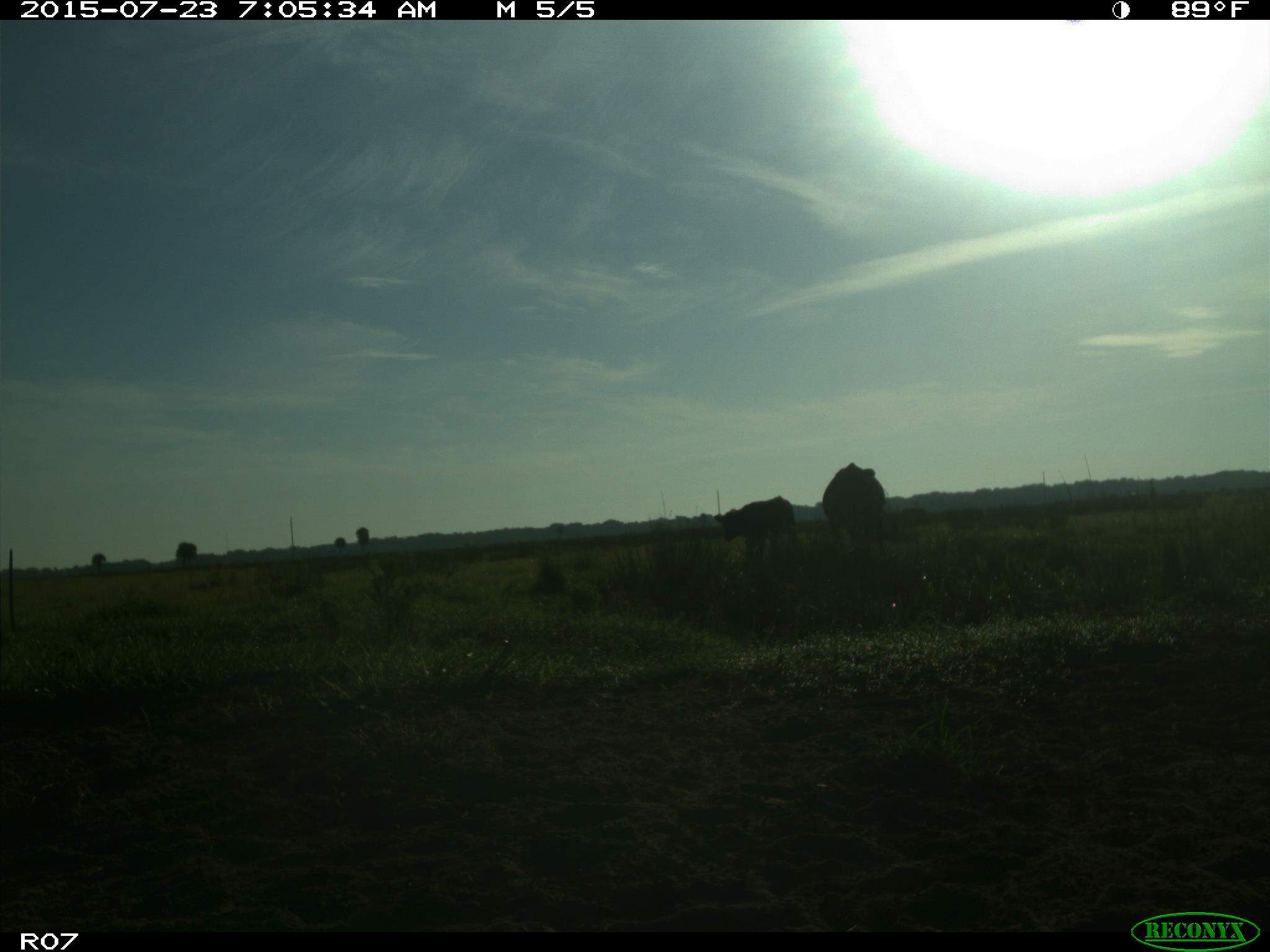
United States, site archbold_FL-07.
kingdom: Animalia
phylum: Chordata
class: Mammalia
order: Artiodactyla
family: Bovidae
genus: Bos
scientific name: Bos taurus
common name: domestic cow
Bos taurus (domestic cow).